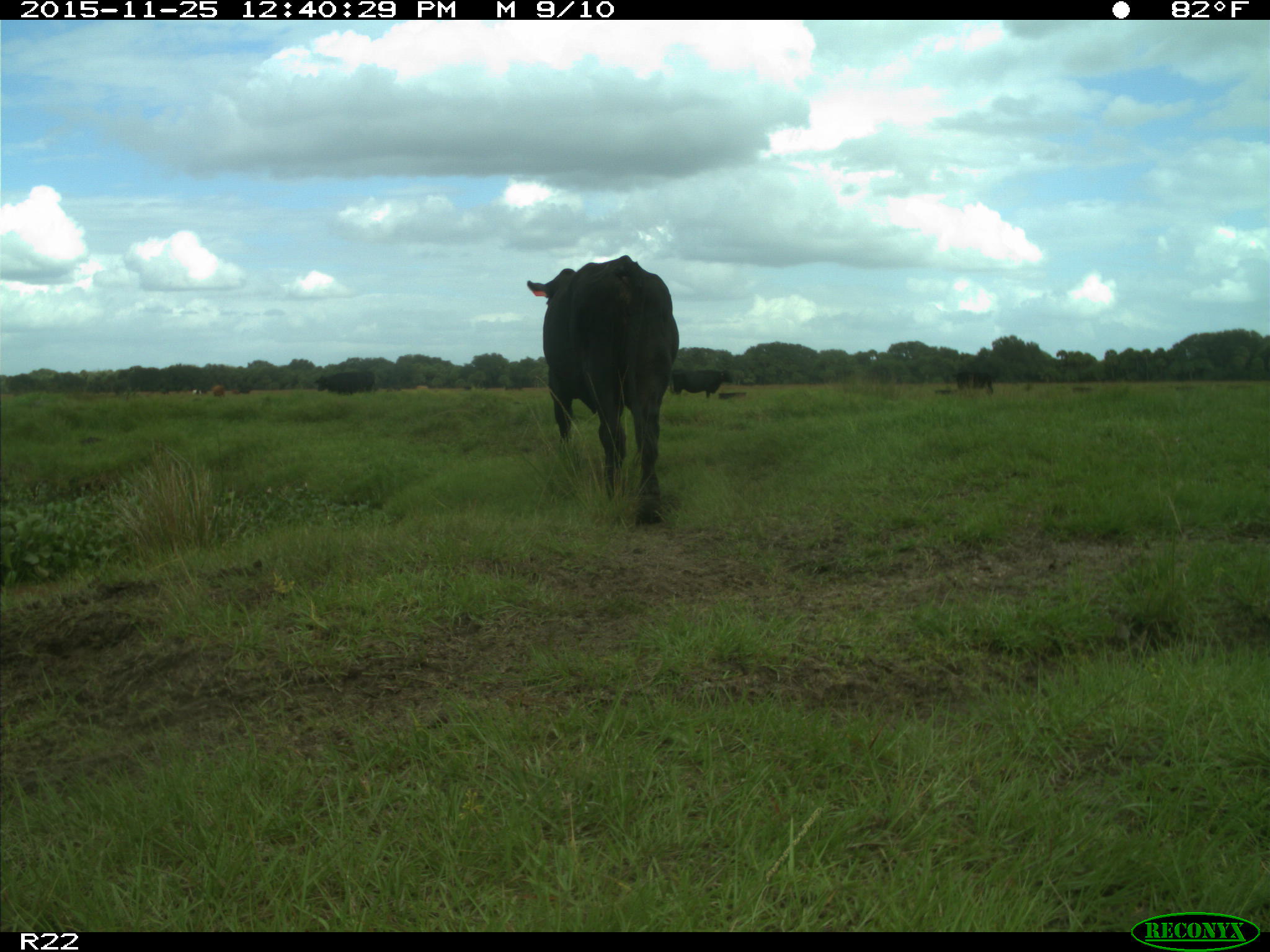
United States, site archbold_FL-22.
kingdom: Animalia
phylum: Chordata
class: Mammalia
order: Artiodactyla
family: Bovidae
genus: Bos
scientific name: Bos taurus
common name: domestic cow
Bos taurus (domestic cow).